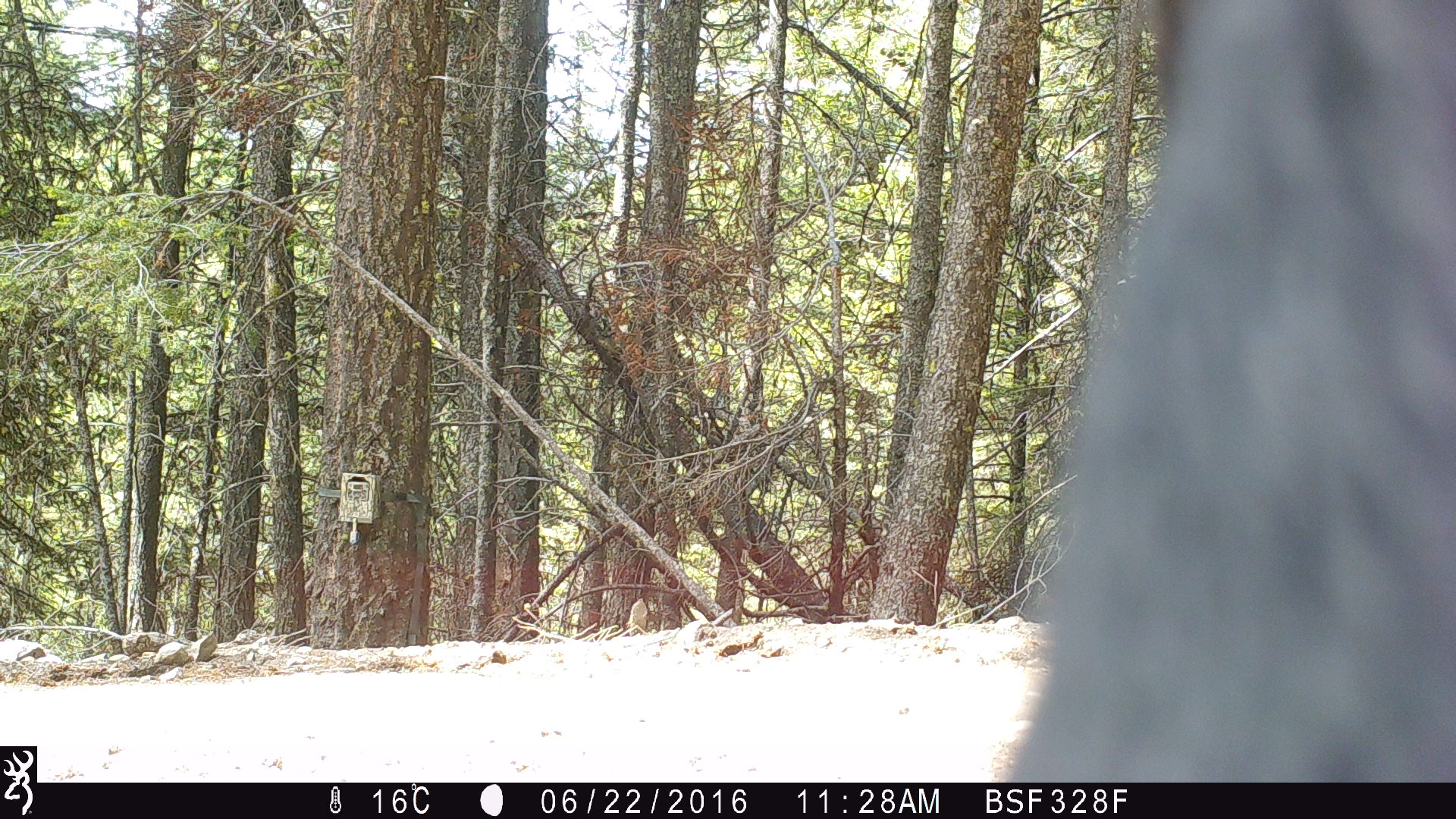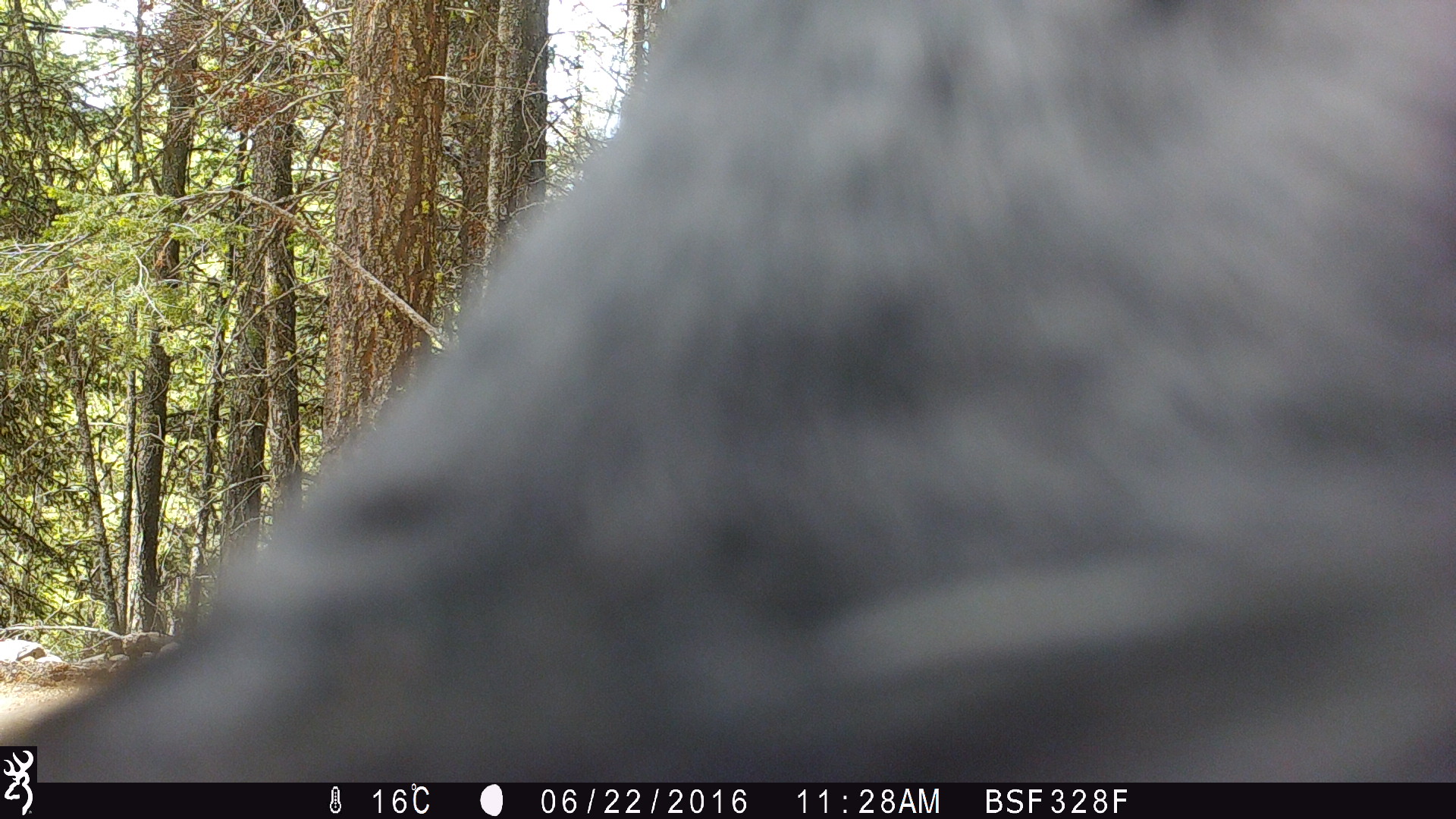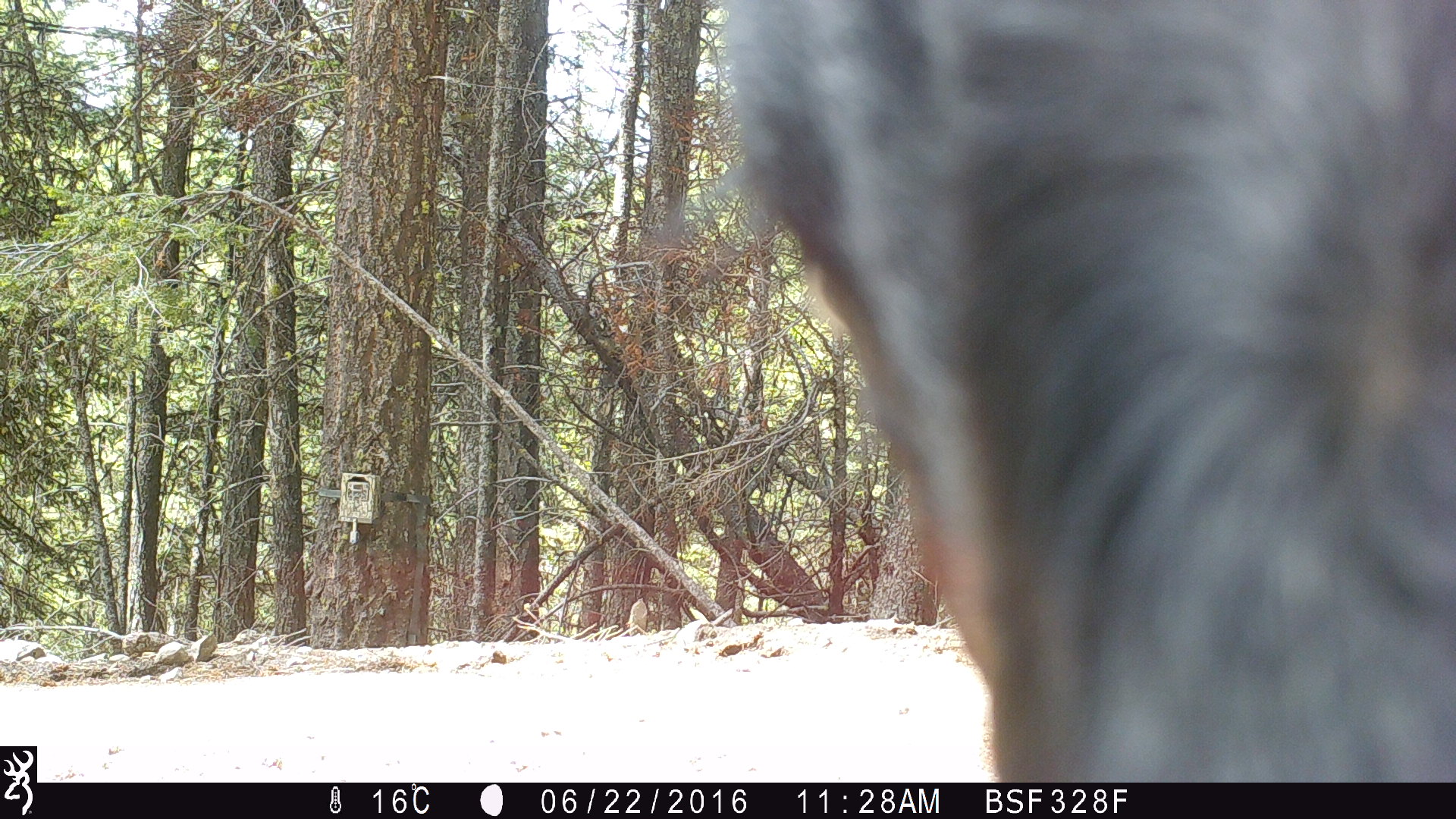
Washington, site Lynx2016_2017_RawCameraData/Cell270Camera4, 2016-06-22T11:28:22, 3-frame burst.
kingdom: Animalia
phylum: Chordata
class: Mammalia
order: Artiodactyla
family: Bovidae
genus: Bos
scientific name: Bos taurus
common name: domestic cattle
Domestic cattle (Bos taurus). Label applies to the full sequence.